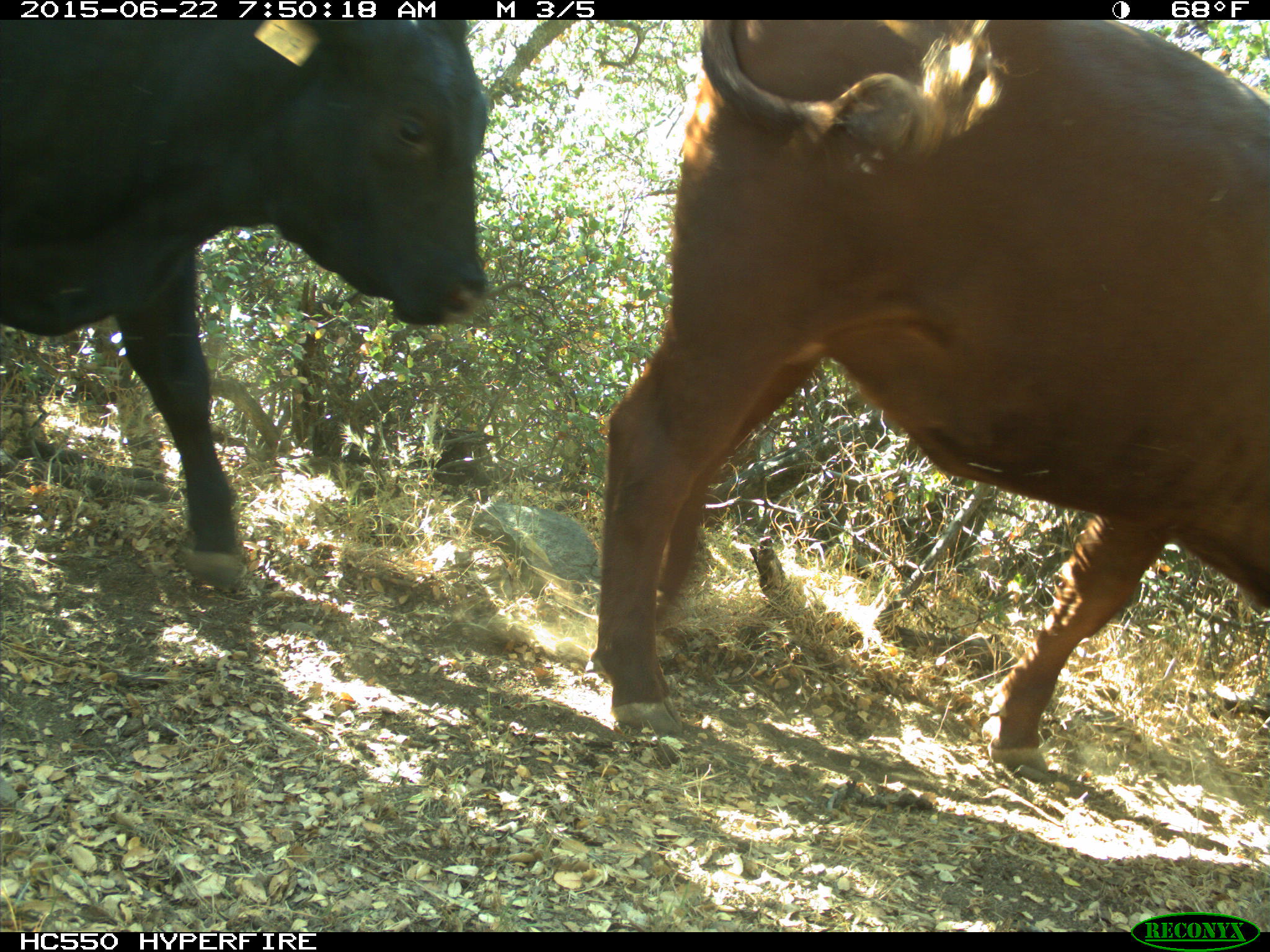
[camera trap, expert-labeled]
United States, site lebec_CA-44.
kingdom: Animalia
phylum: Chordata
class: Mammalia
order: Artiodactyla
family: Bovidae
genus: Bos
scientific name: Bos taurus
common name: domestic cow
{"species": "Bos taurus (domestic cow)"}